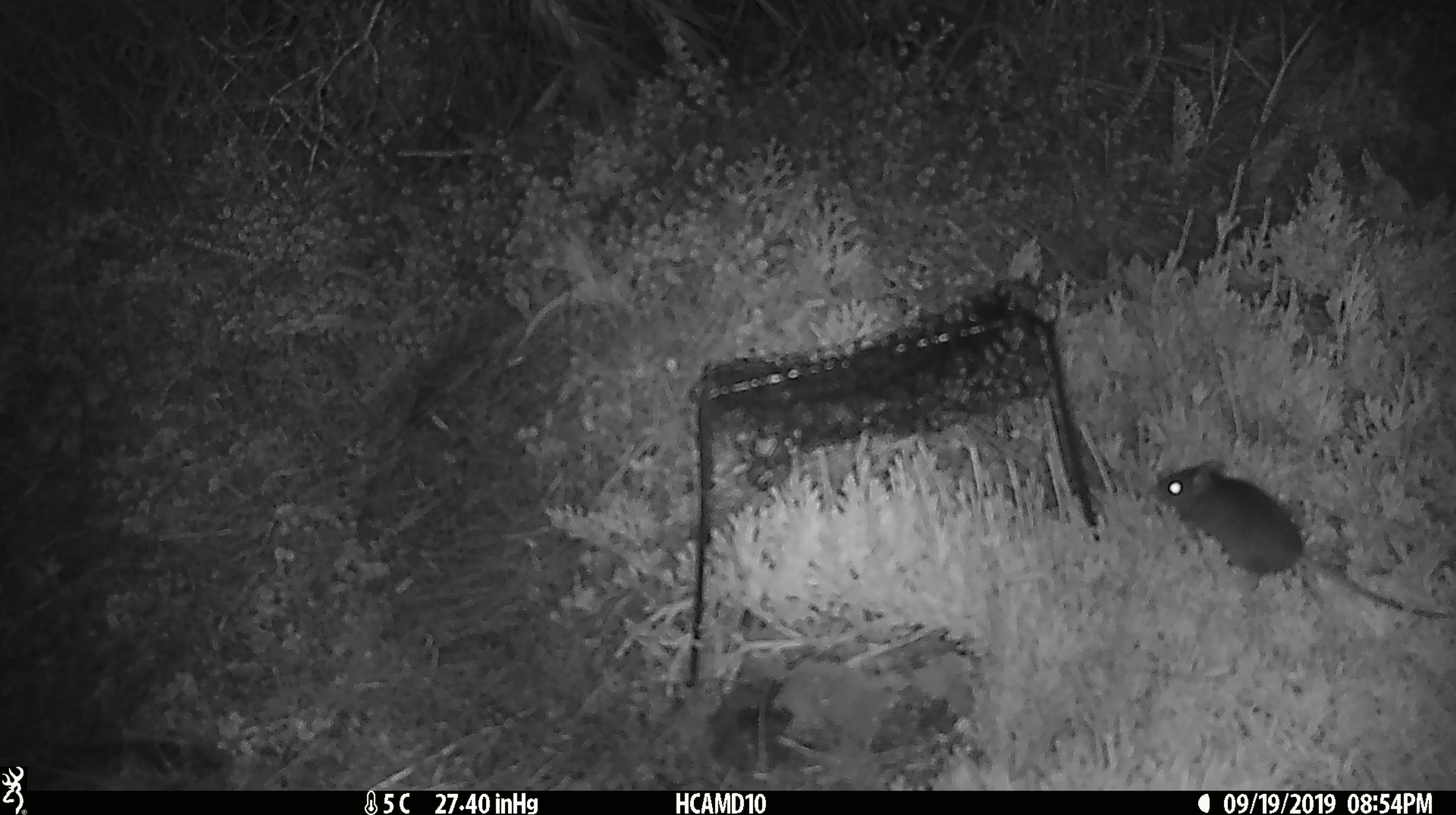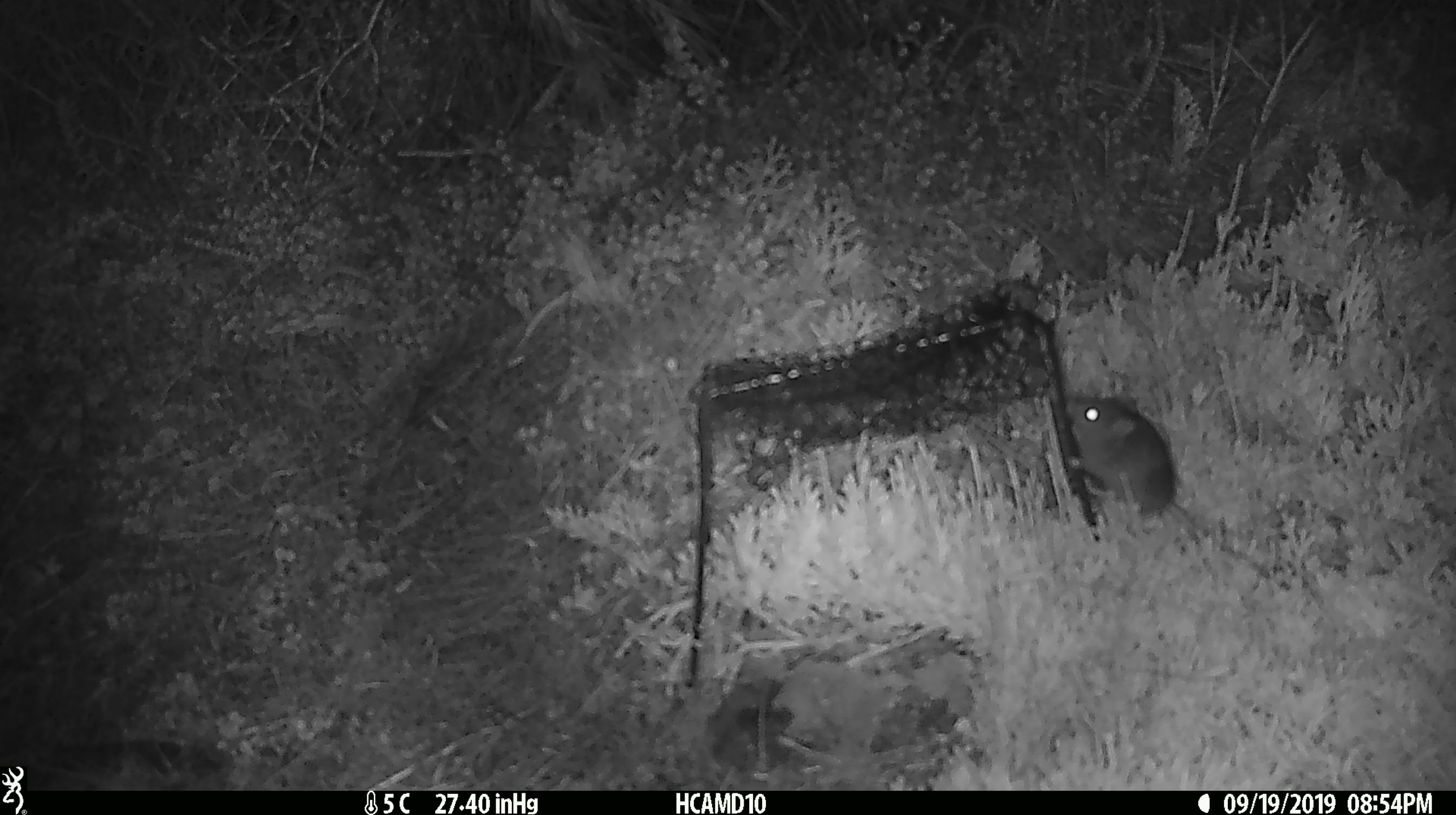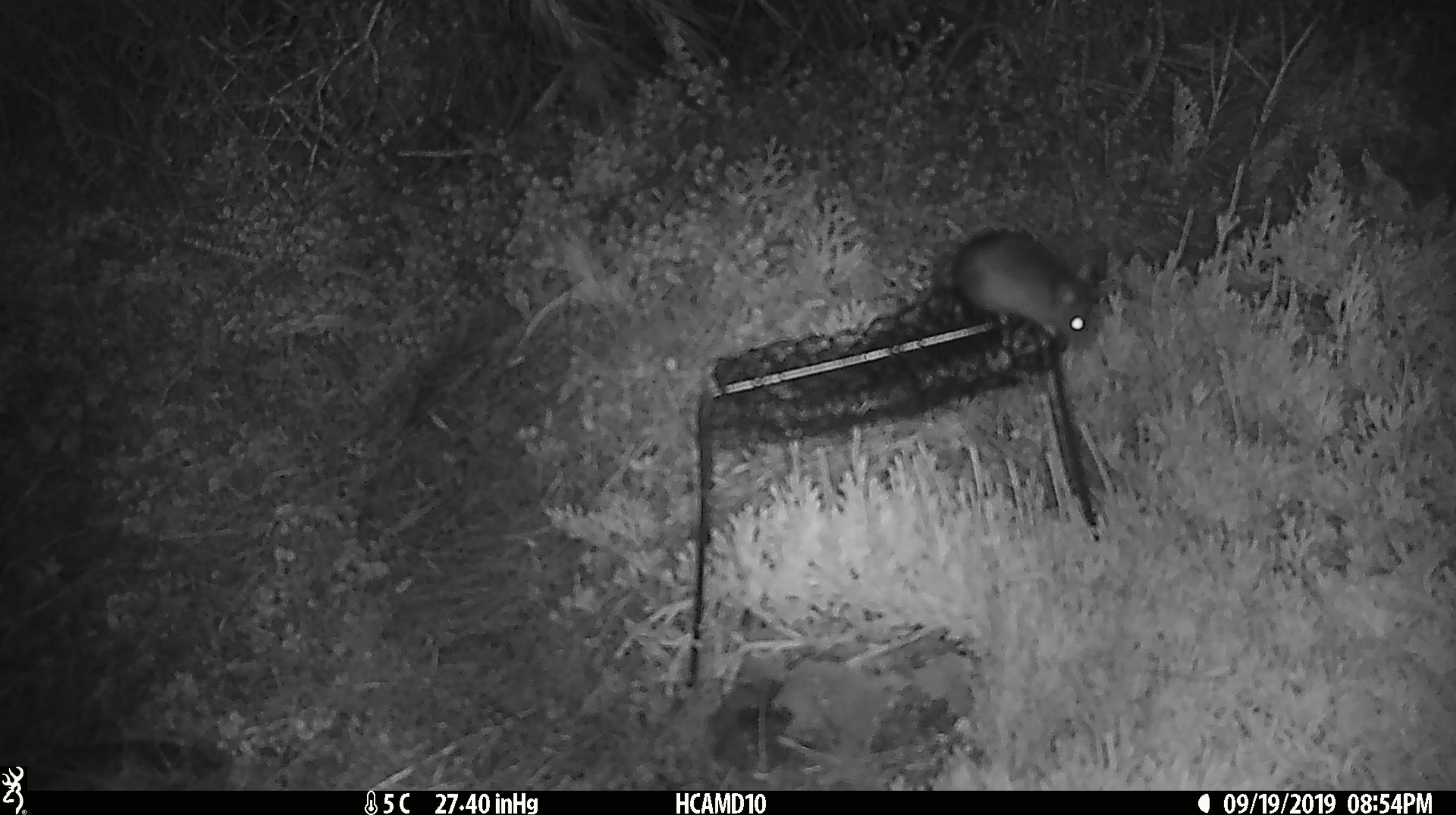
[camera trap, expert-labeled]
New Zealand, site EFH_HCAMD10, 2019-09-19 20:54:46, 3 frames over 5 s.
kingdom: Animalia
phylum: Chordata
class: Mammalia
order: Rodentia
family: Muridae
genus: Mus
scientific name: Mus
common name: mouse